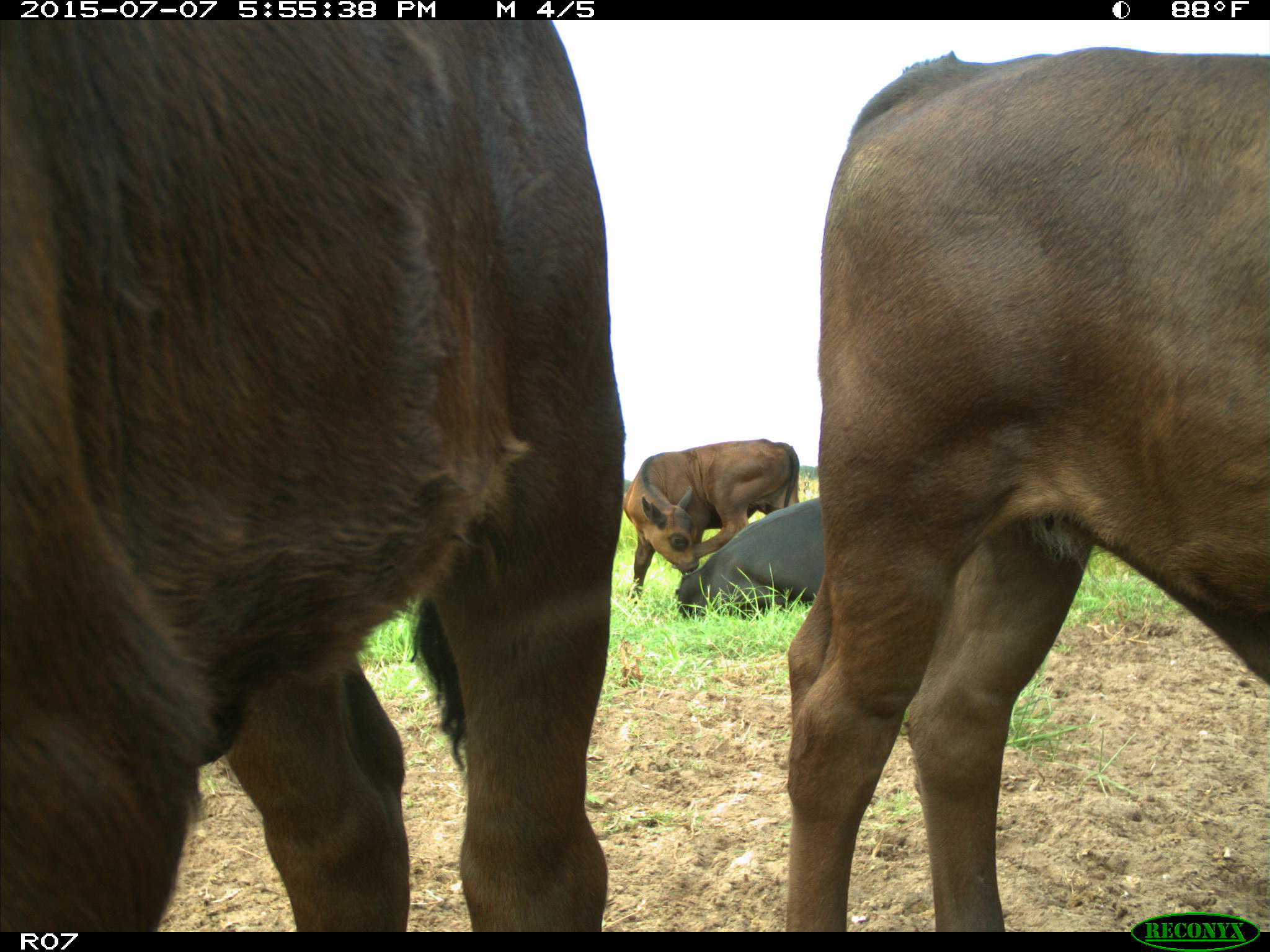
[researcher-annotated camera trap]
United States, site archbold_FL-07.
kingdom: Animalia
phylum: Chordata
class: Mammalia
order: Artiodactyla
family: Bovidae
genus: Bos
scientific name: Bos taurus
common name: domestic cow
Bos taurus (domestic cow).